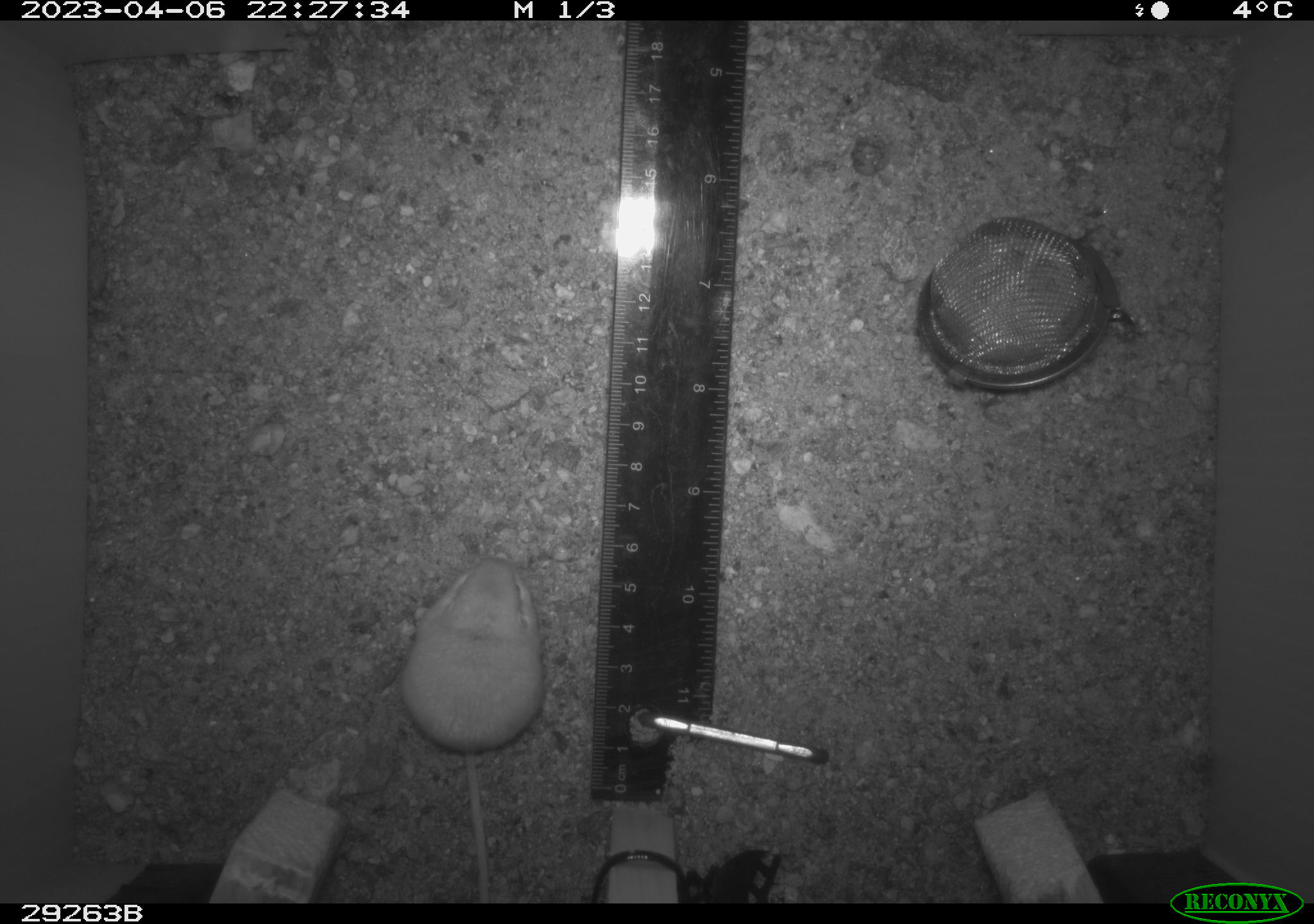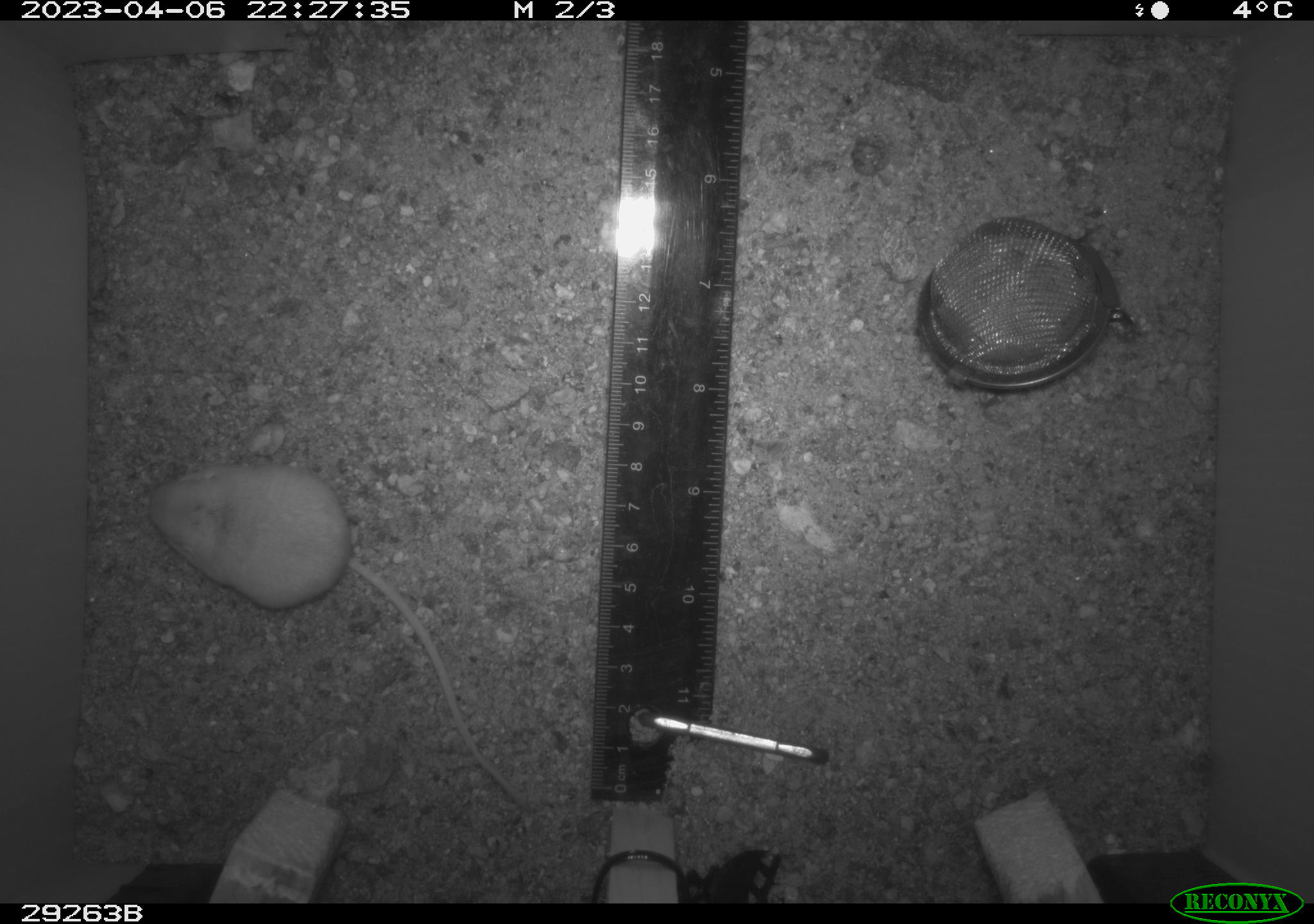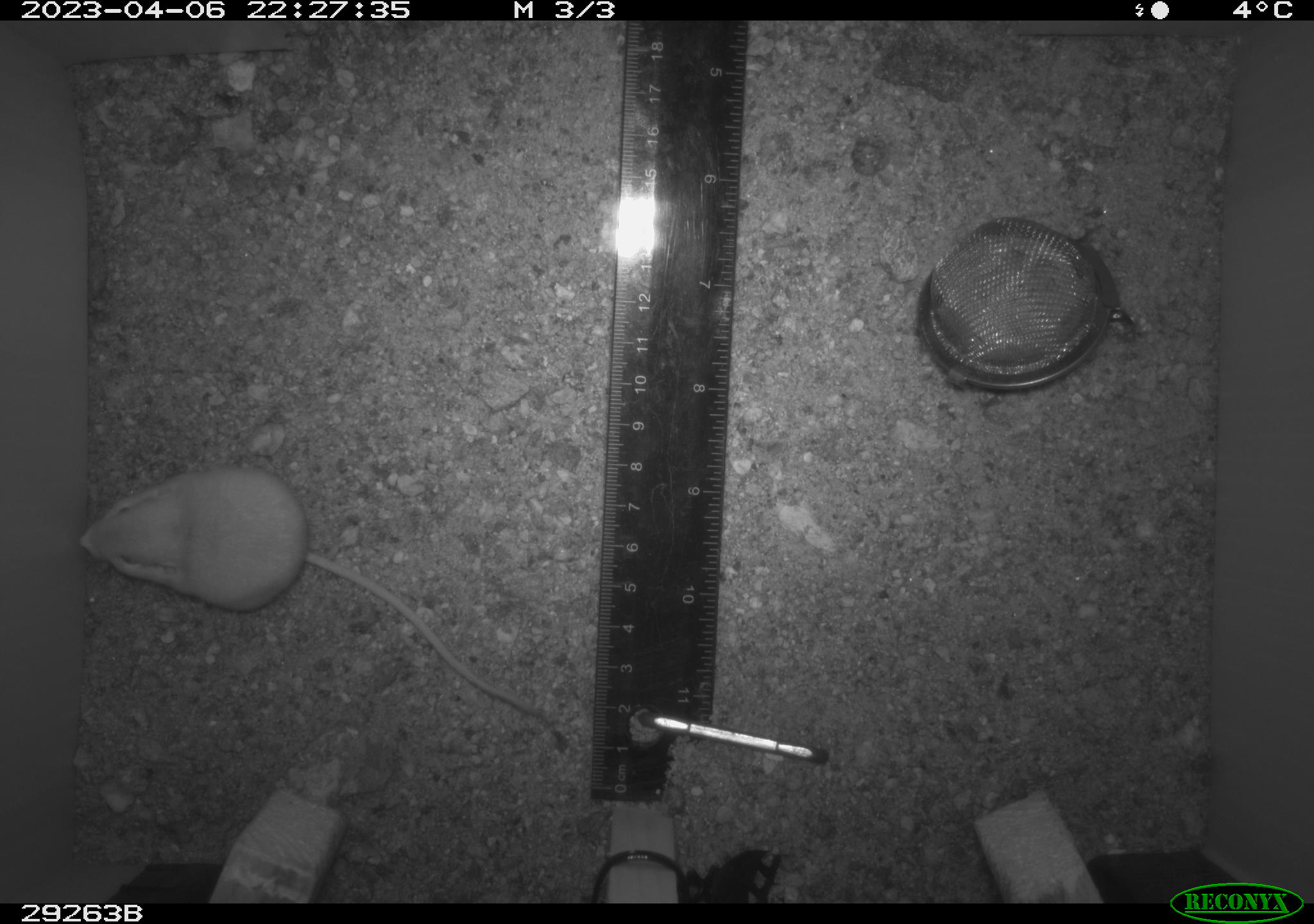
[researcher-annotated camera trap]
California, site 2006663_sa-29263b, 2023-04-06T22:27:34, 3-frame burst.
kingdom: Animalia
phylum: Chordata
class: Mammalia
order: Rodentia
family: Heteromyidae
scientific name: Heteromyidae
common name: kangaroo rats and pocket mice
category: heteromyidae family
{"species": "heteromyidae family (kangaroo rats and pocket mice) (Heteromyidae)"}